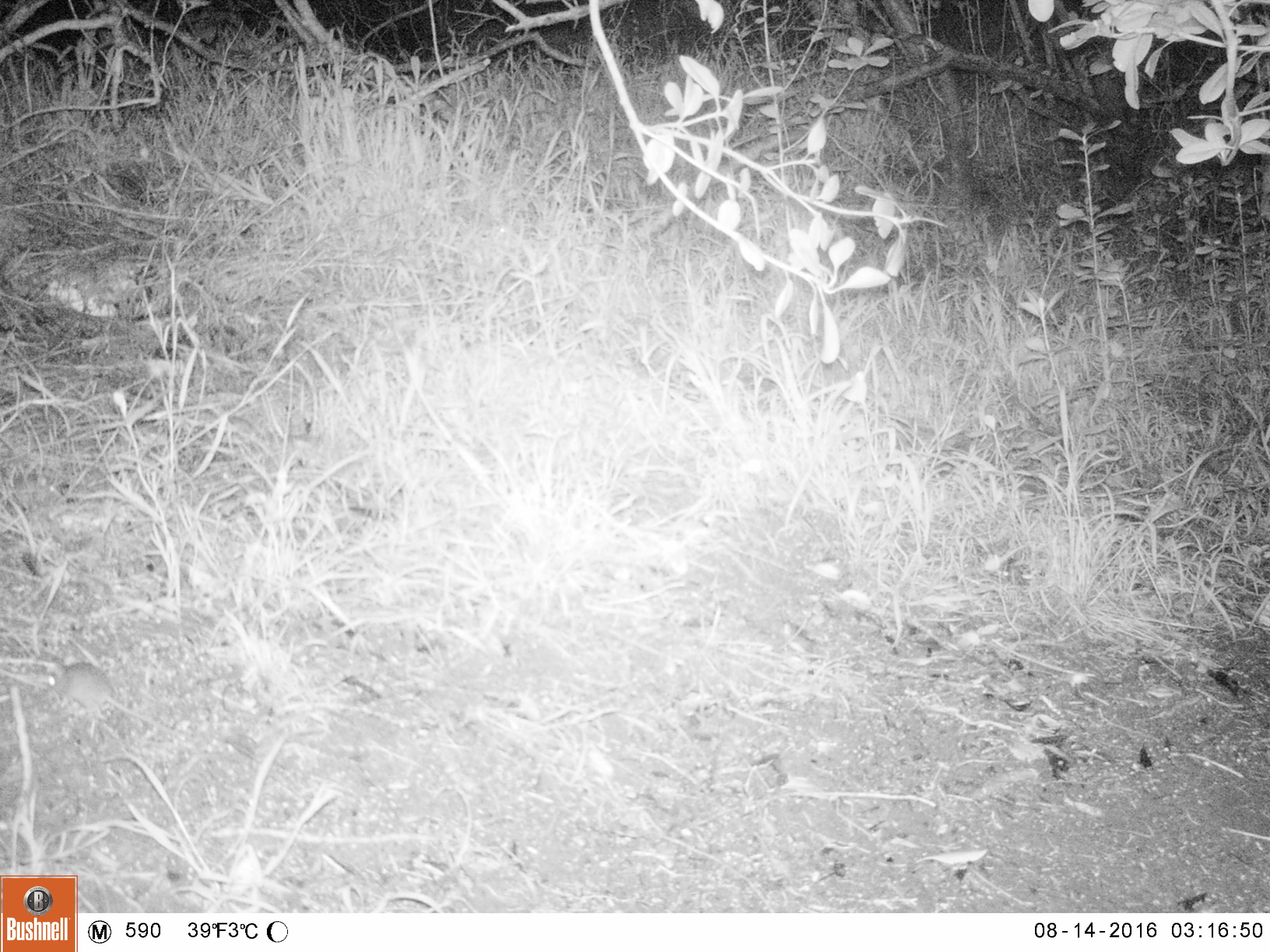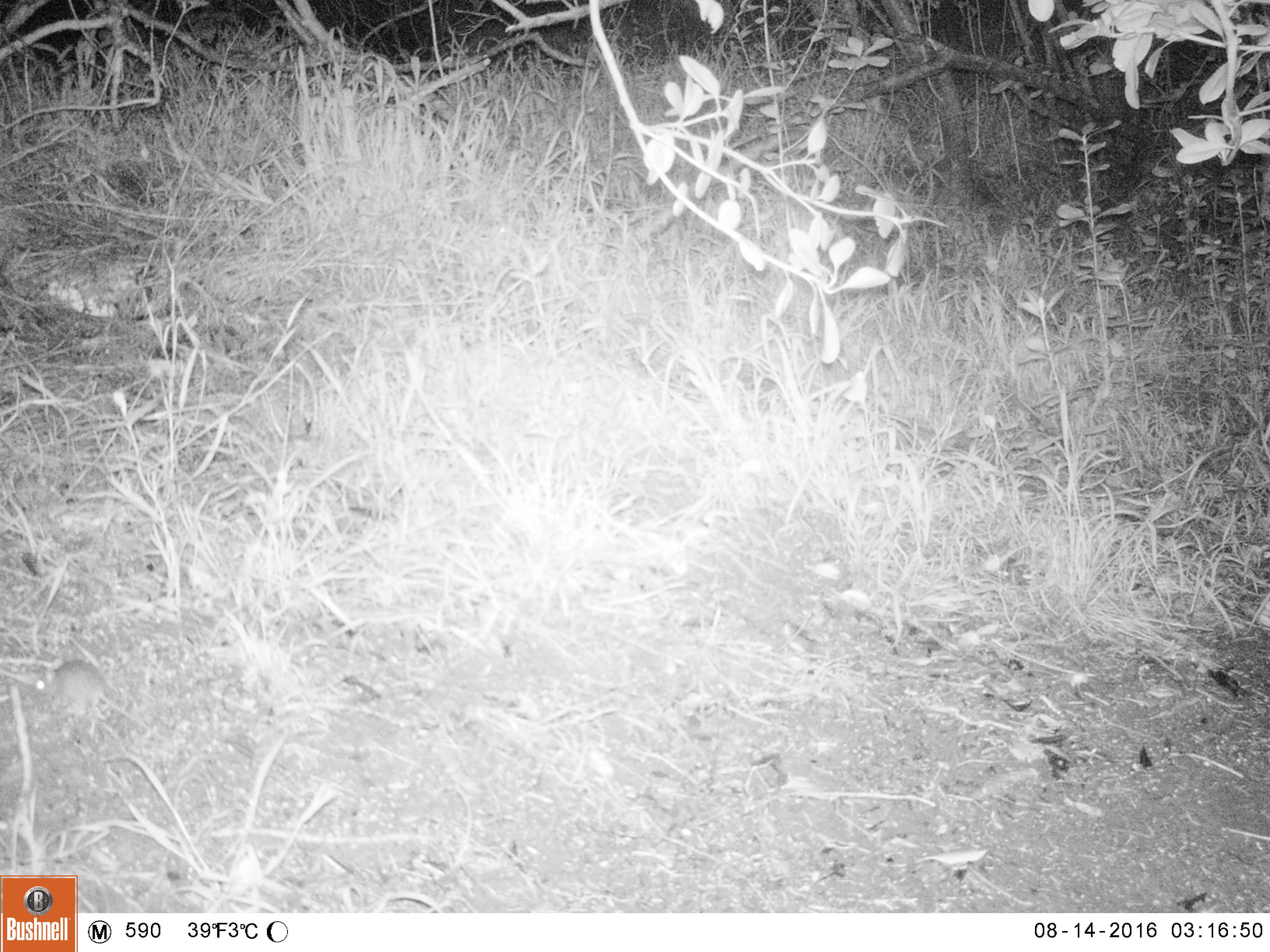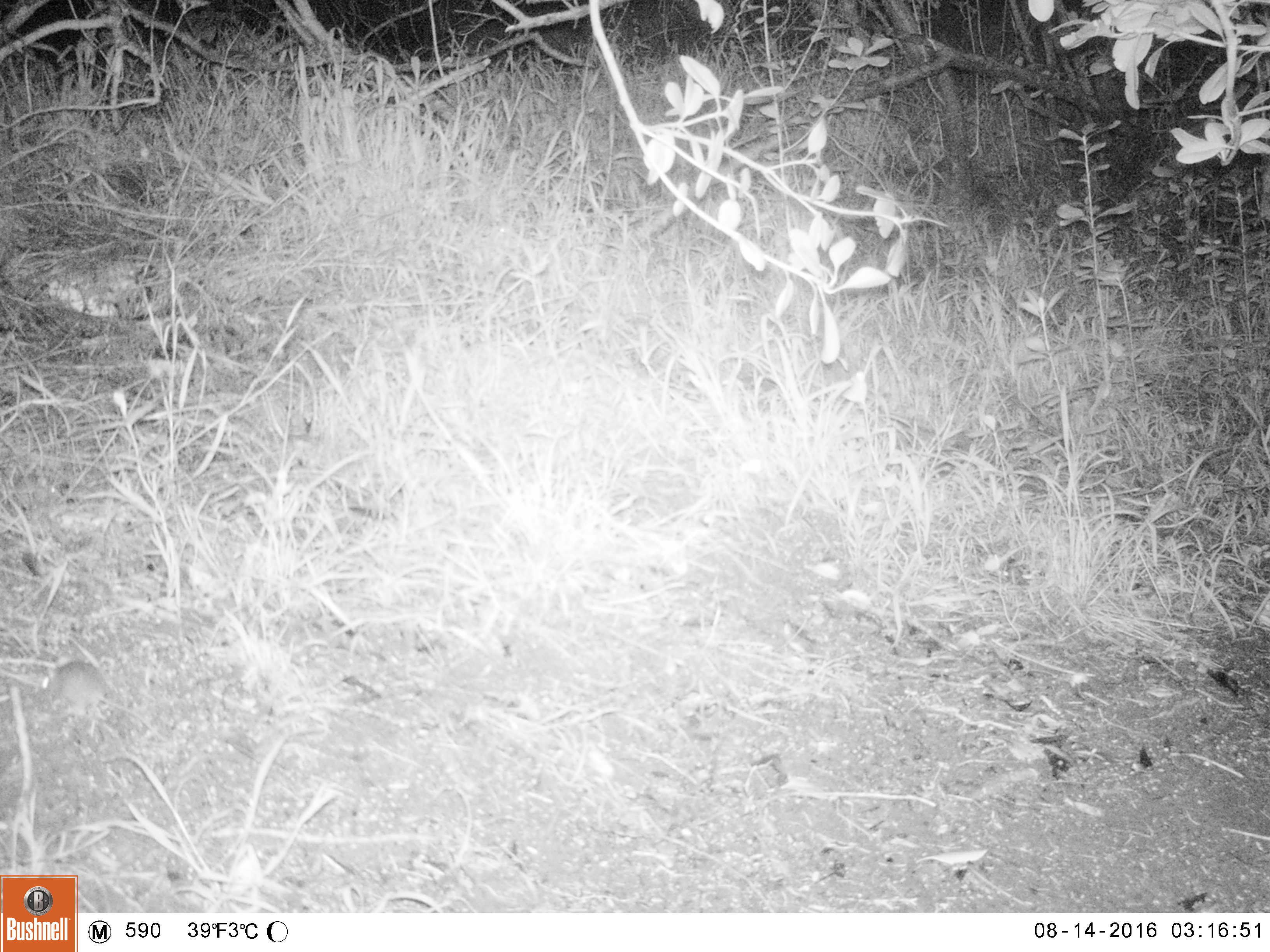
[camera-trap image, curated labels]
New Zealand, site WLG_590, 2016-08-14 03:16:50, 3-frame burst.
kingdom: Animalia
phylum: Chordata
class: Mammalia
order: Rodentia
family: Muridae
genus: Mus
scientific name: Mus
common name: mouse